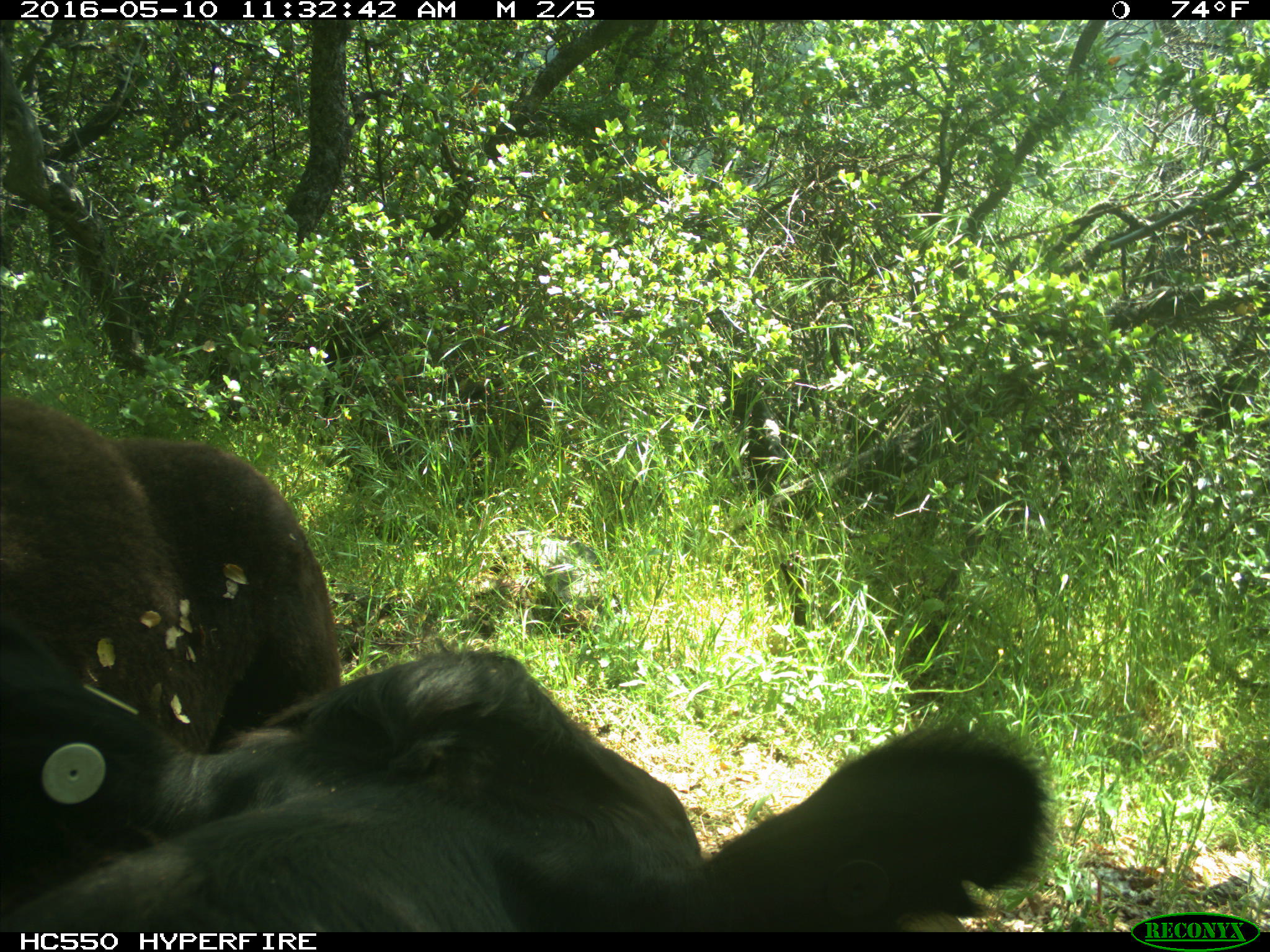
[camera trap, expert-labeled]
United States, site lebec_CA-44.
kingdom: Animalia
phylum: Chordata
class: Mammalia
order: Artiodactyla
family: Bovidae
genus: Bos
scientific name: Bos taurus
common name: domestic cow